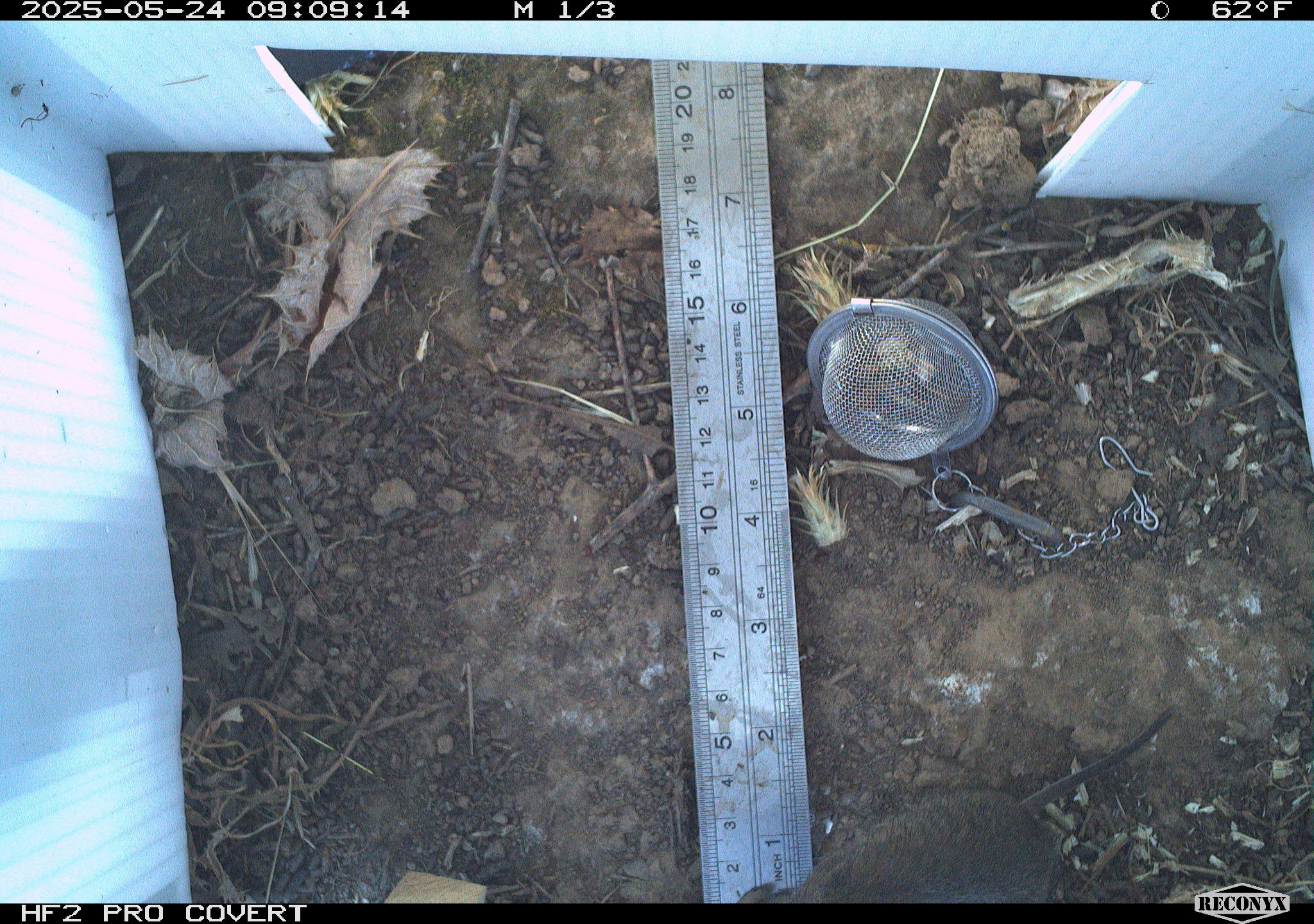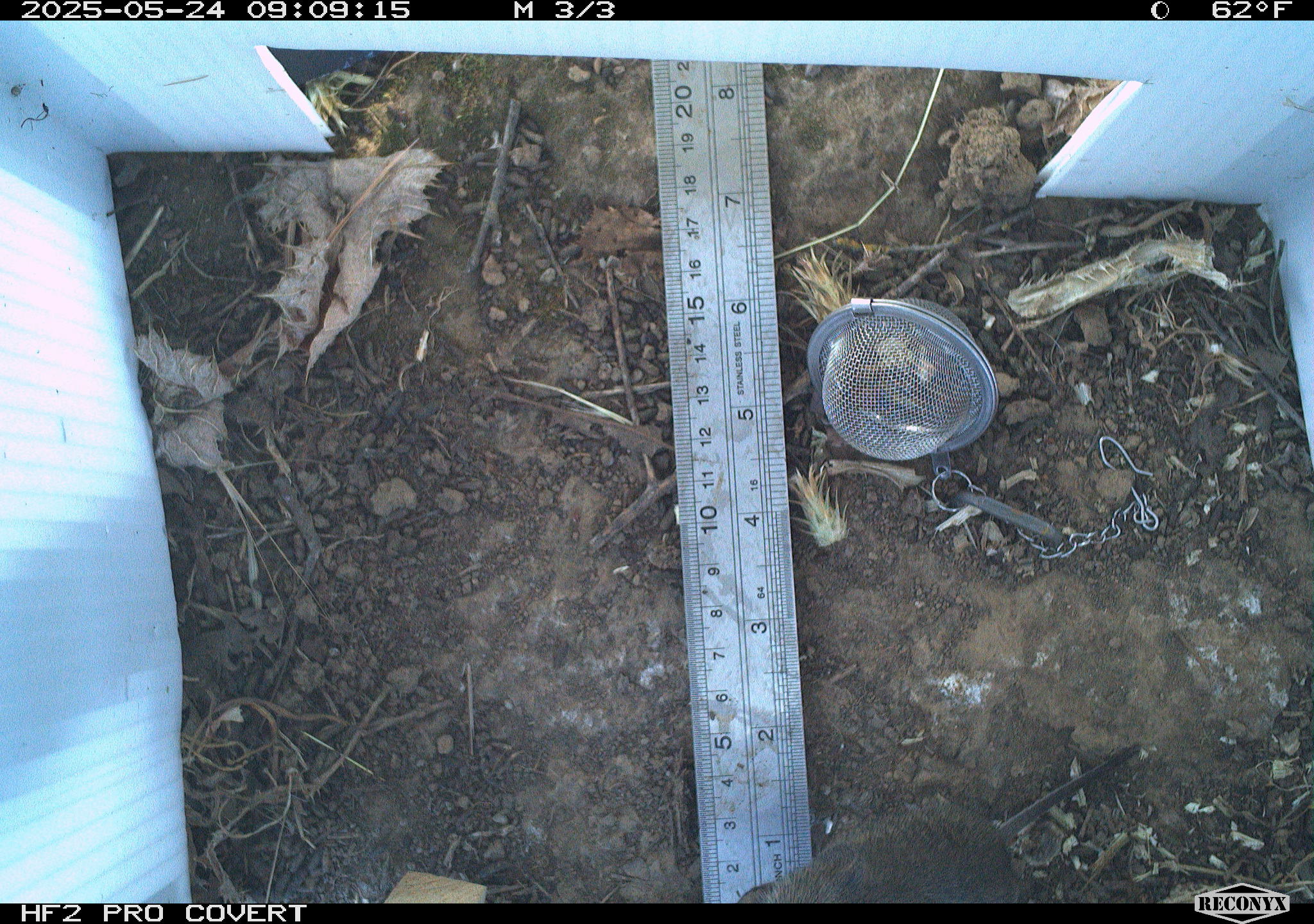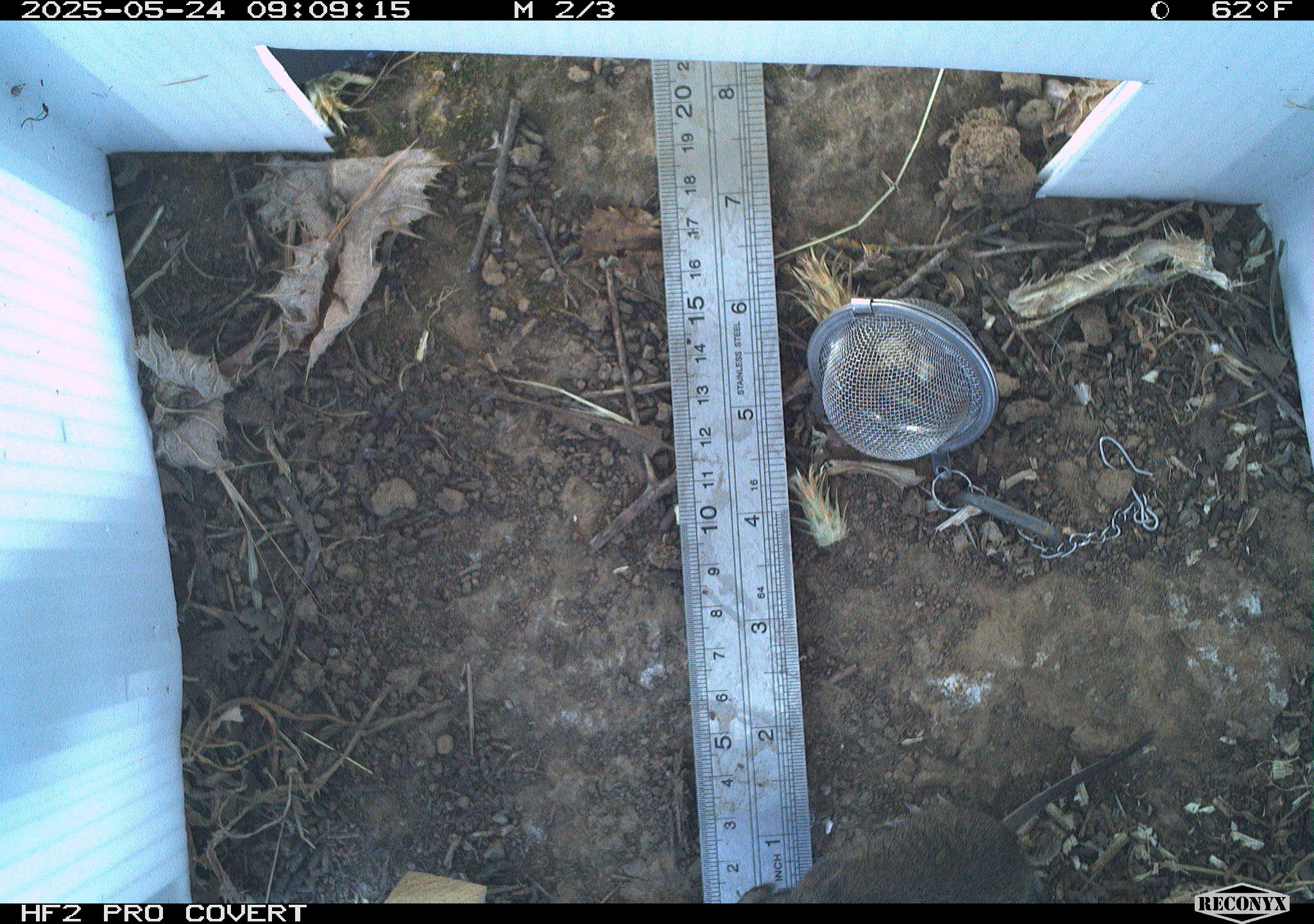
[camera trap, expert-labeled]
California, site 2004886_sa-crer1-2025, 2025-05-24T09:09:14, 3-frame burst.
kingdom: Animalia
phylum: Chordata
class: Mammalia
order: Rodentia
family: Cricetidae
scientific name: Arvicolinae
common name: voles, lemmings, and muskrats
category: arvicolinae subfamily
Arvicolinae subfamily (voles, lemmings, and muskrats) (Arvicolinae).